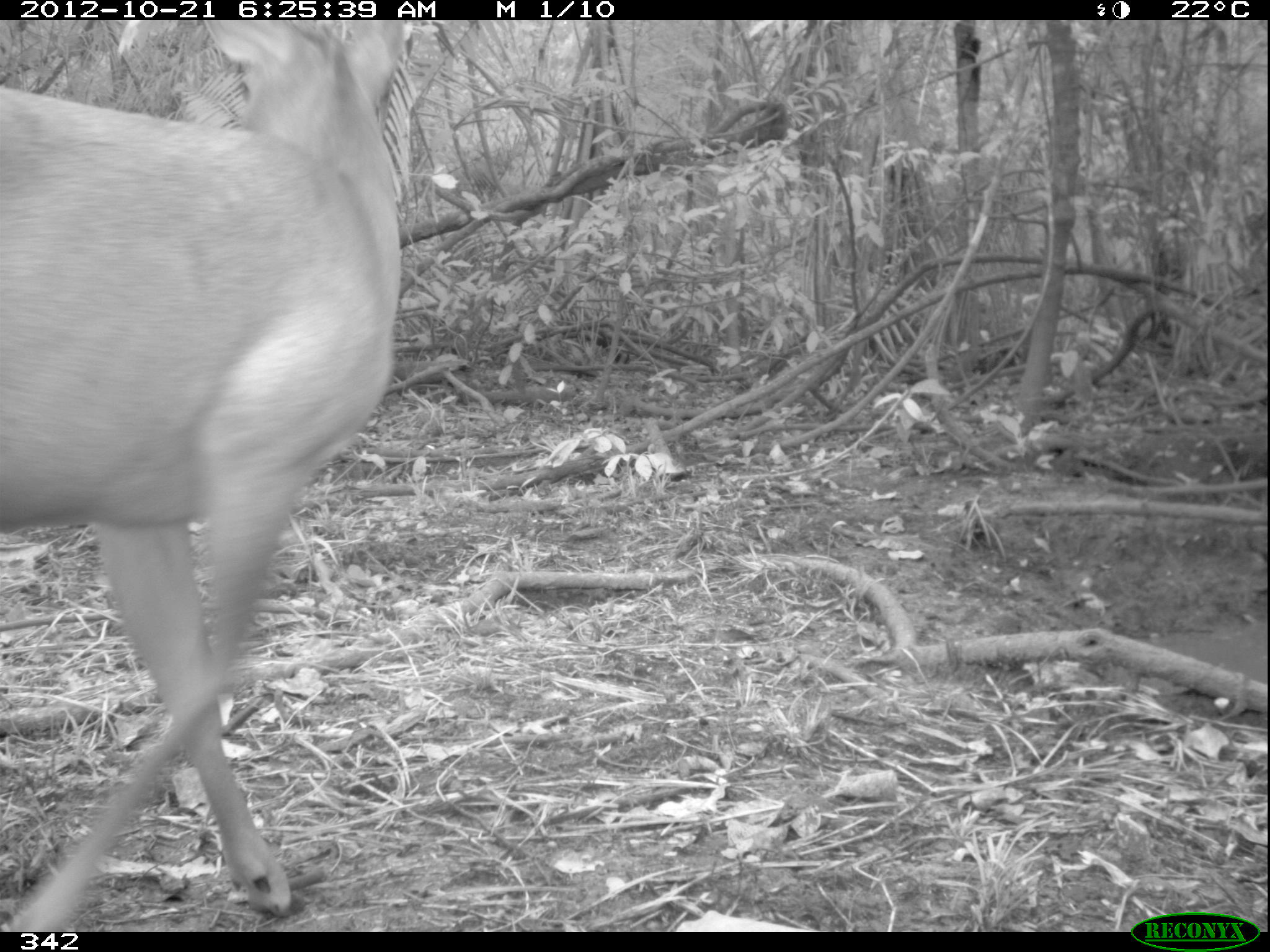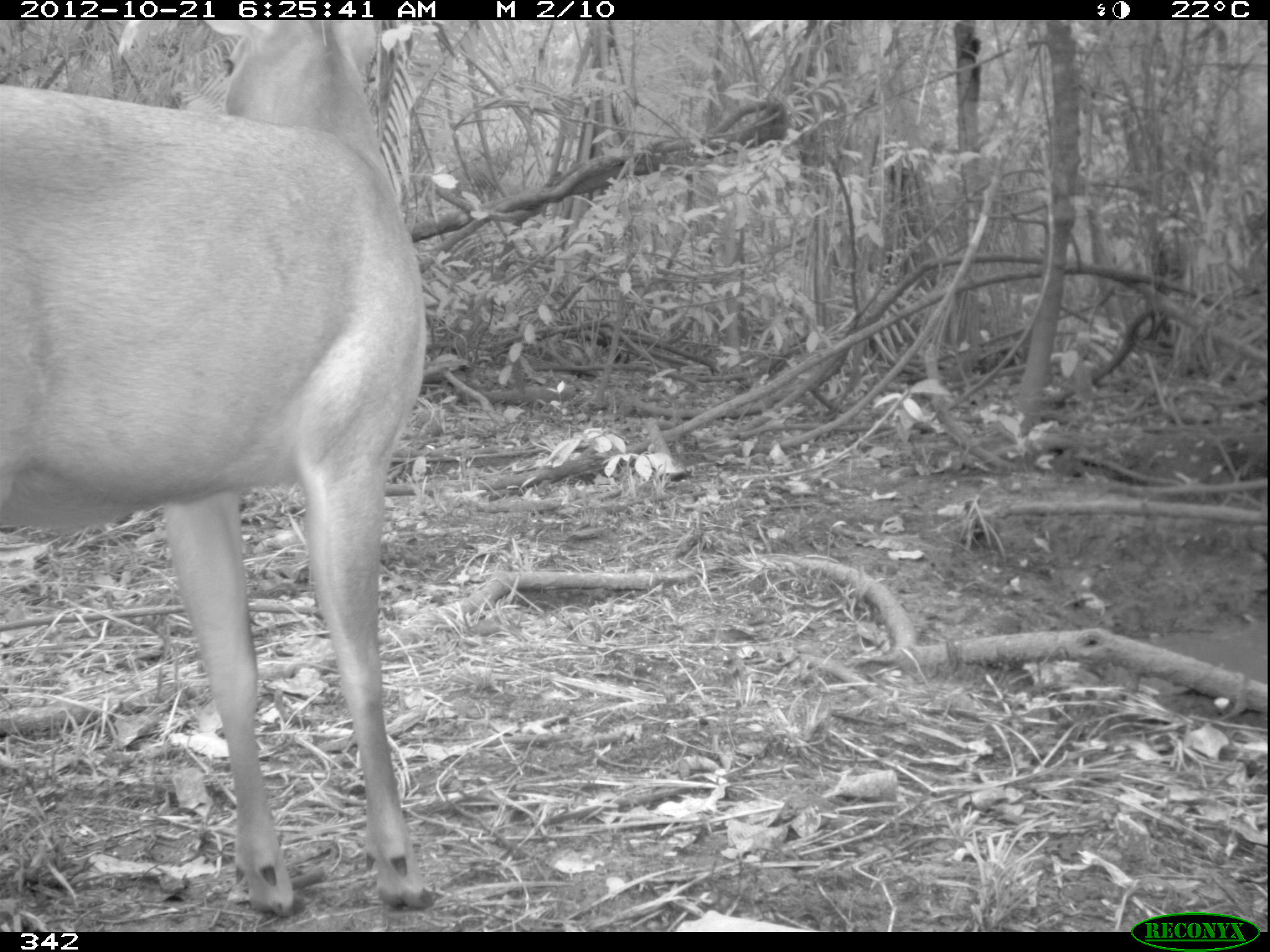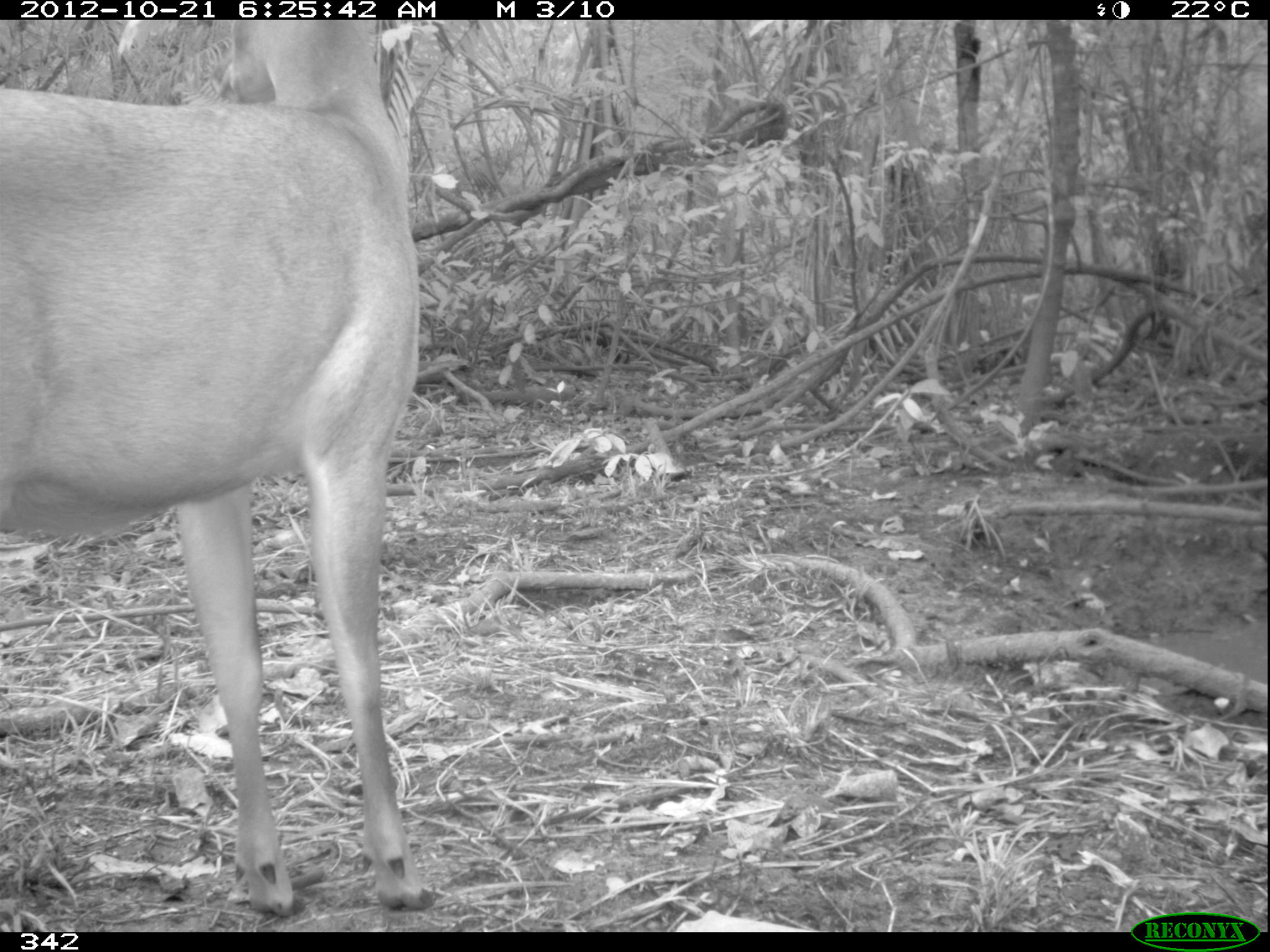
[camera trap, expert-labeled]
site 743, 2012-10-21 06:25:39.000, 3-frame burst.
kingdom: Animalia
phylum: Chordata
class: Mammalia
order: Artiodactyla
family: Cervidae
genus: Mazama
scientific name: Mazama americana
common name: red brocket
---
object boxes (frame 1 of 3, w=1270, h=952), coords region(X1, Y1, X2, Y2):
mazama americana: region(0, 20, 409, 932)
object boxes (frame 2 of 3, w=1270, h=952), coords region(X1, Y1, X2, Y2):
mazama americana: region(0, 20, 428, 917)